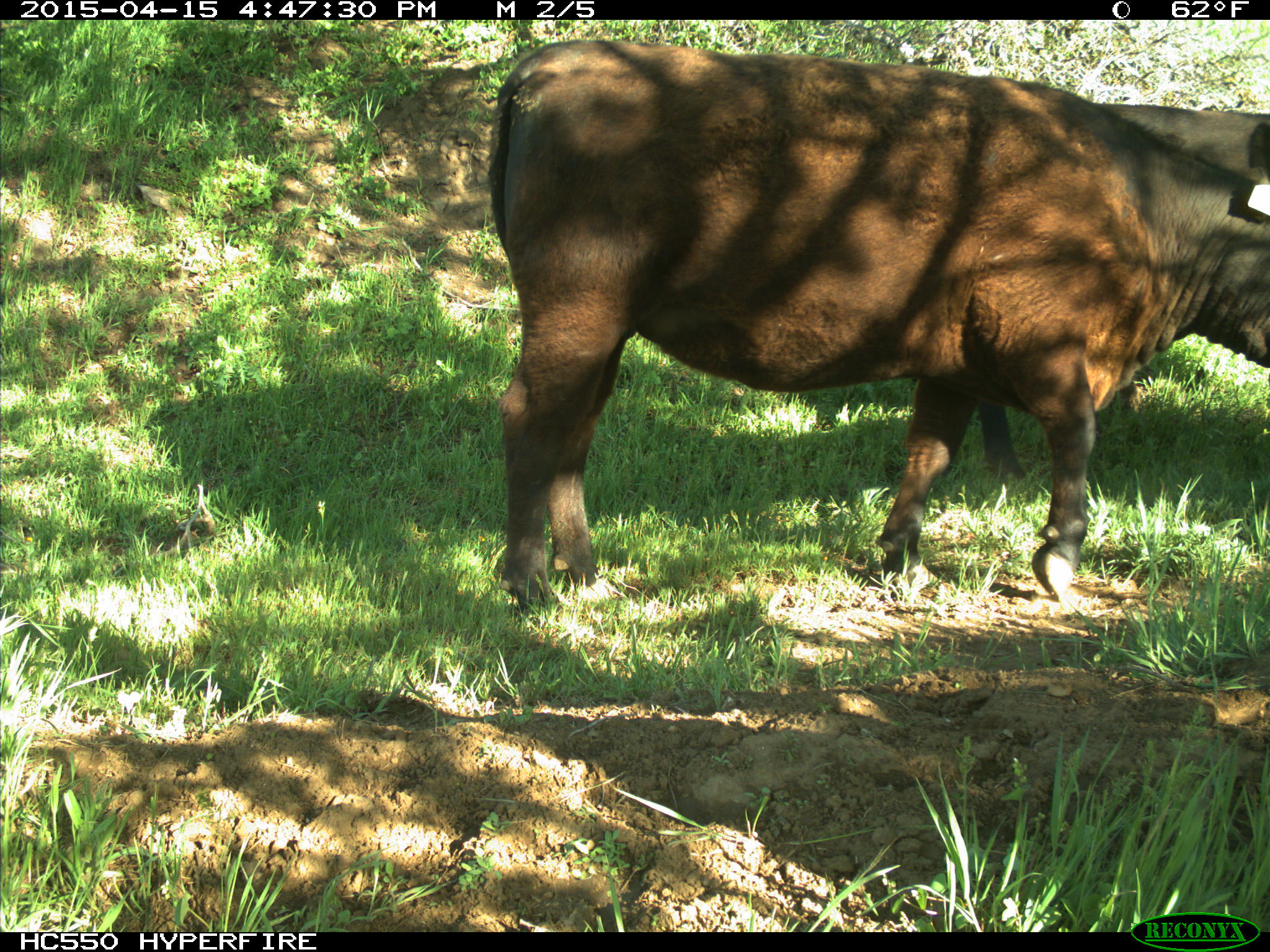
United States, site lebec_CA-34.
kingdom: Animalia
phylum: Chordata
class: Mammalia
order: Artiodactyla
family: Bovidae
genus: Bos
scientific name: Bos taurus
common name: domestic cow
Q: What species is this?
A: Bos taurus (domestic cow).